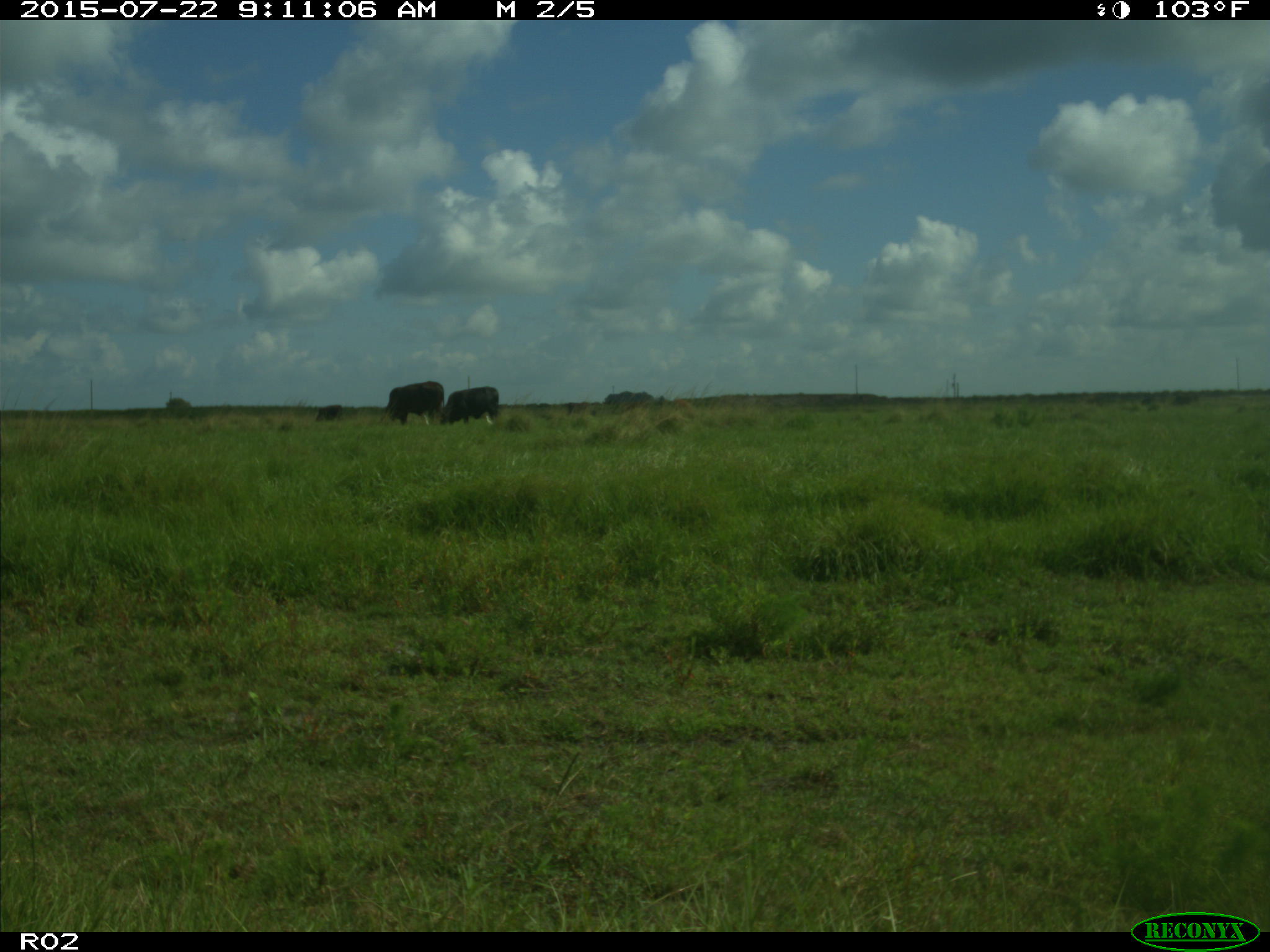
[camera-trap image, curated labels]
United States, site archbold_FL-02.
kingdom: Animalia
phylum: Chordata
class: Mammalia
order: Artiodactyla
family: Bovidae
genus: Bos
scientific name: Bos taurus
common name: domestic cow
Bos taurus (domestic cow).